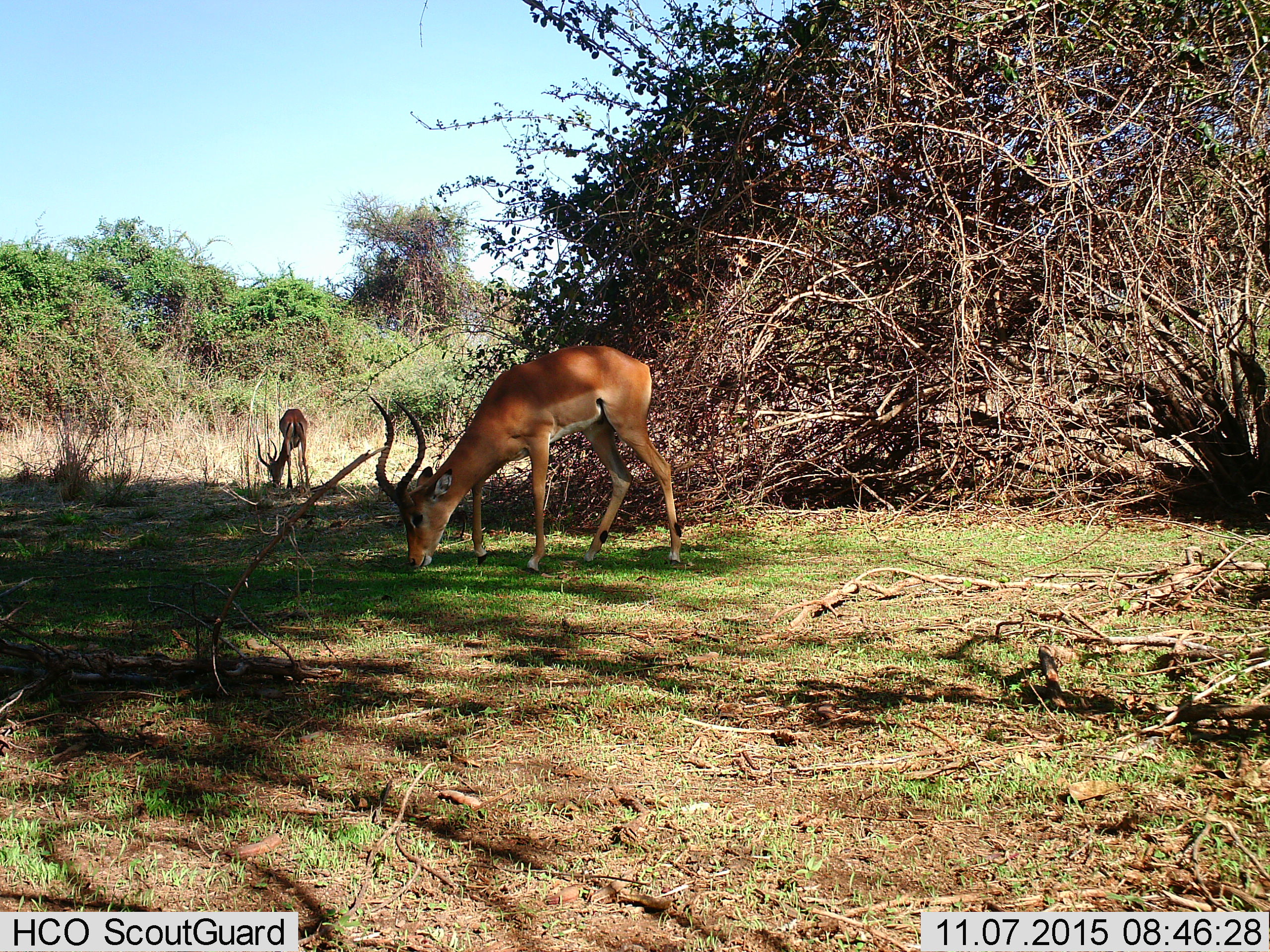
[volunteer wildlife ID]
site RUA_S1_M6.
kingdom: Animalia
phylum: Chordata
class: Mammalia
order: Artiodactyla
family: Bovidae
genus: Aepyceros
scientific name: Aepyceros melampus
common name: impala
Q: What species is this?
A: Impala (Aepyceros melampus).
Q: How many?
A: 2.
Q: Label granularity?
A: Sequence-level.